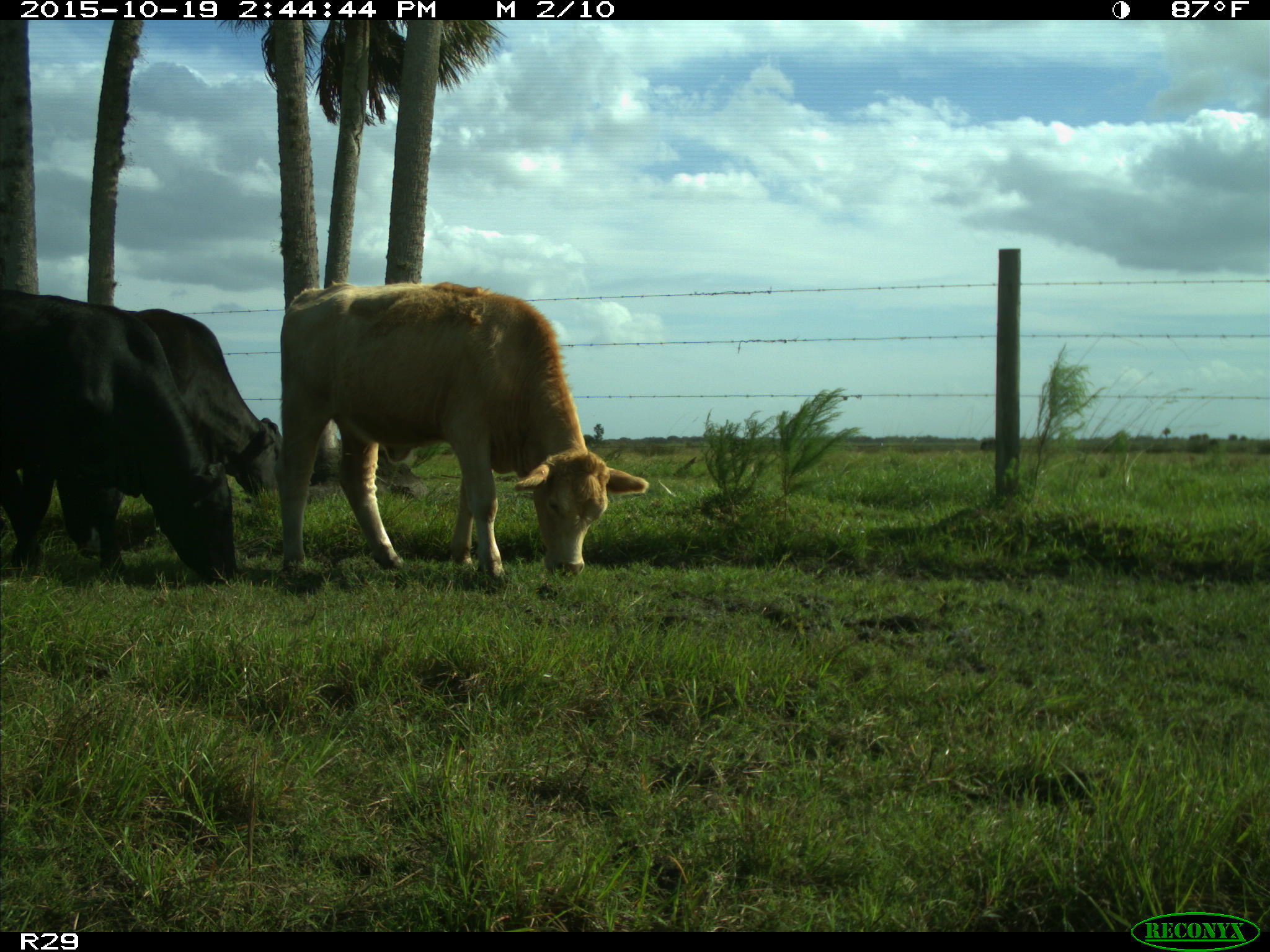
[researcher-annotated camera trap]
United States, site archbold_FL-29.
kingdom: Animalia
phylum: Chordata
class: Mammalia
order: Artiodactyla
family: Bovidae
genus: Bos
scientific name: Bos taurus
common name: domestic cow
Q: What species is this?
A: Bos taurus (domestic cow).